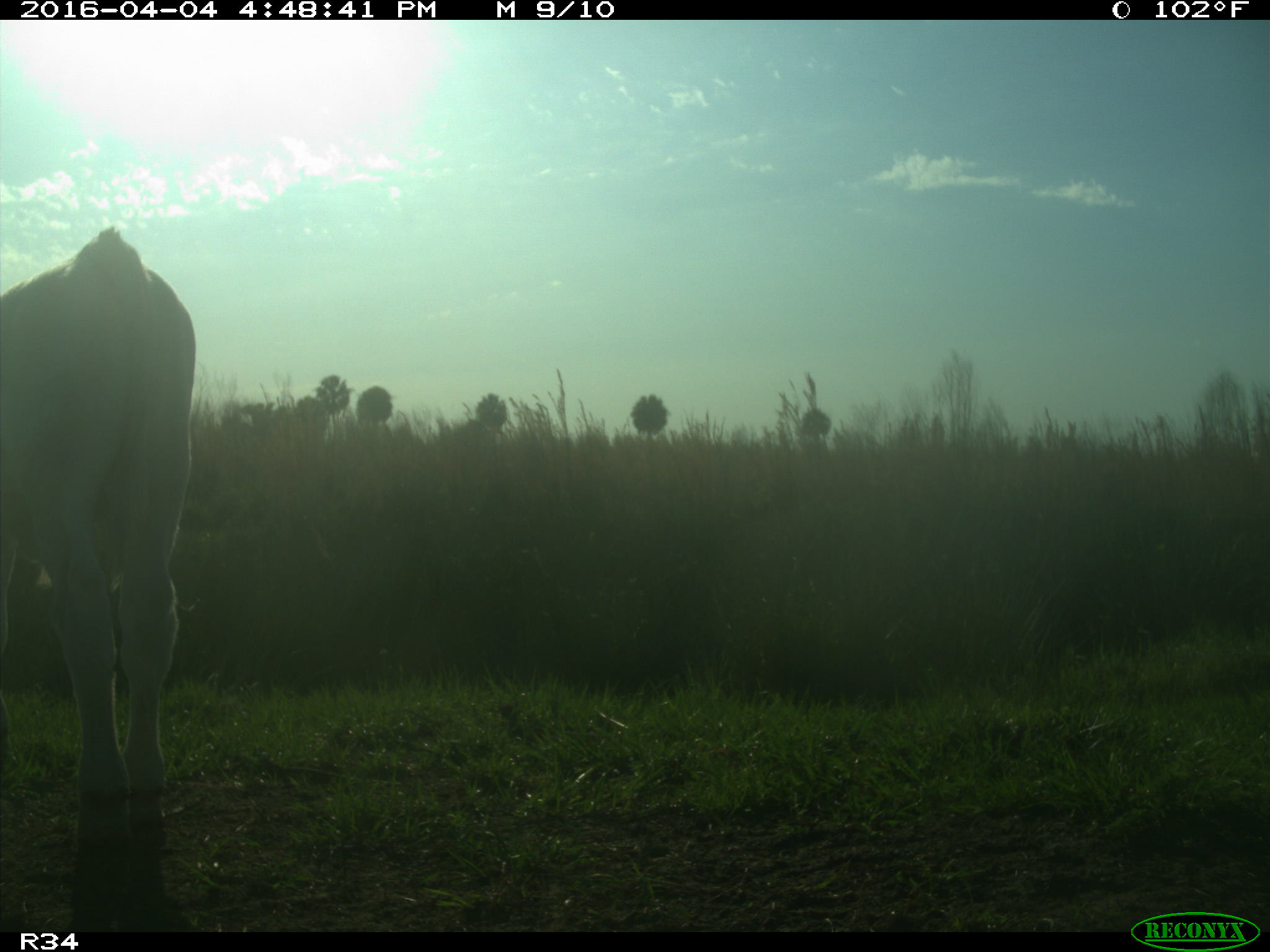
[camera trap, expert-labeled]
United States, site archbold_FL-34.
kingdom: Animalia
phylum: Chordata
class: Mammalia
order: Artiodactyla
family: Bovidae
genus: Bos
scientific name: Bos taurus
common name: domestic cow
Bos taurus (domestic cow).